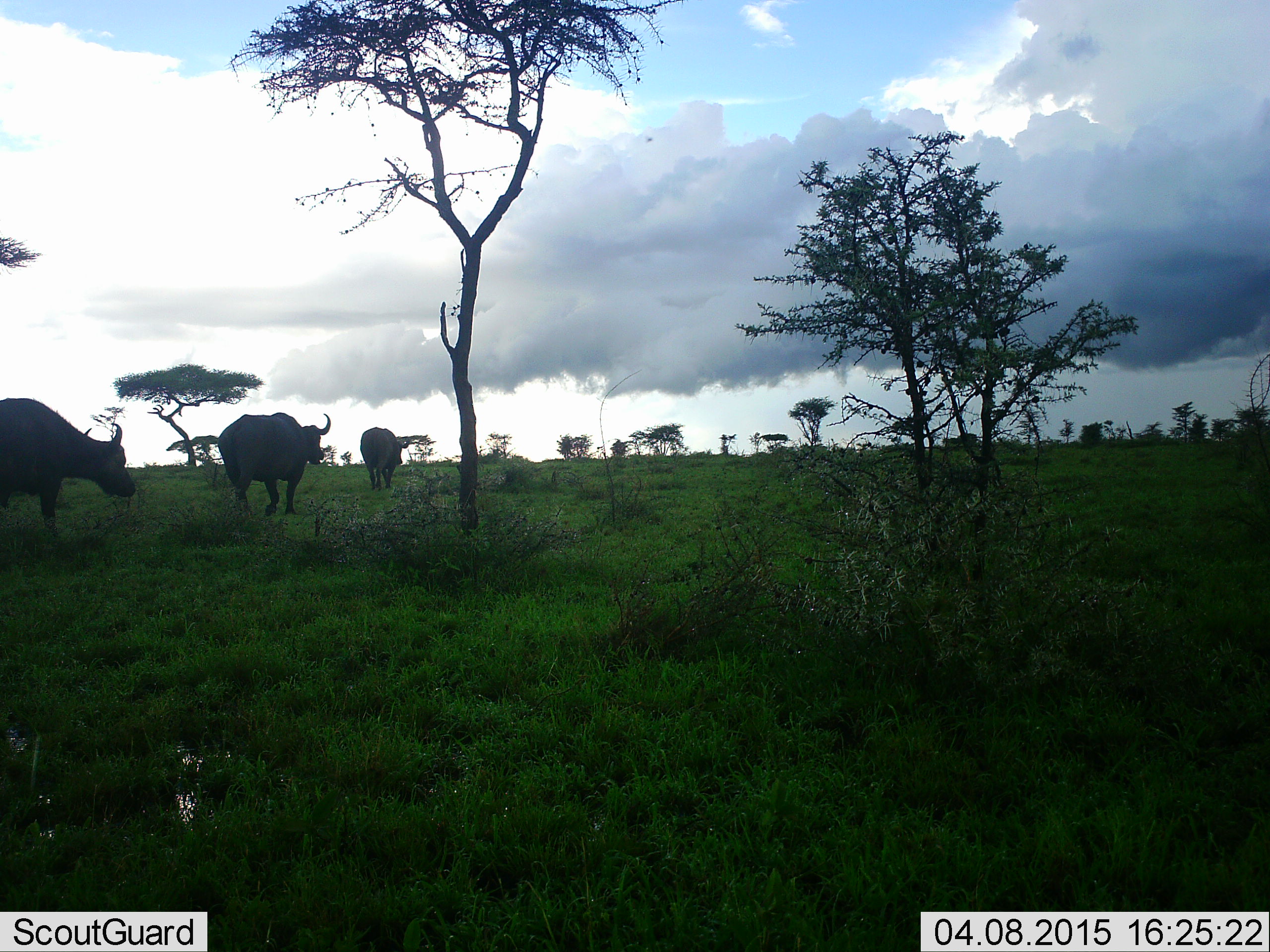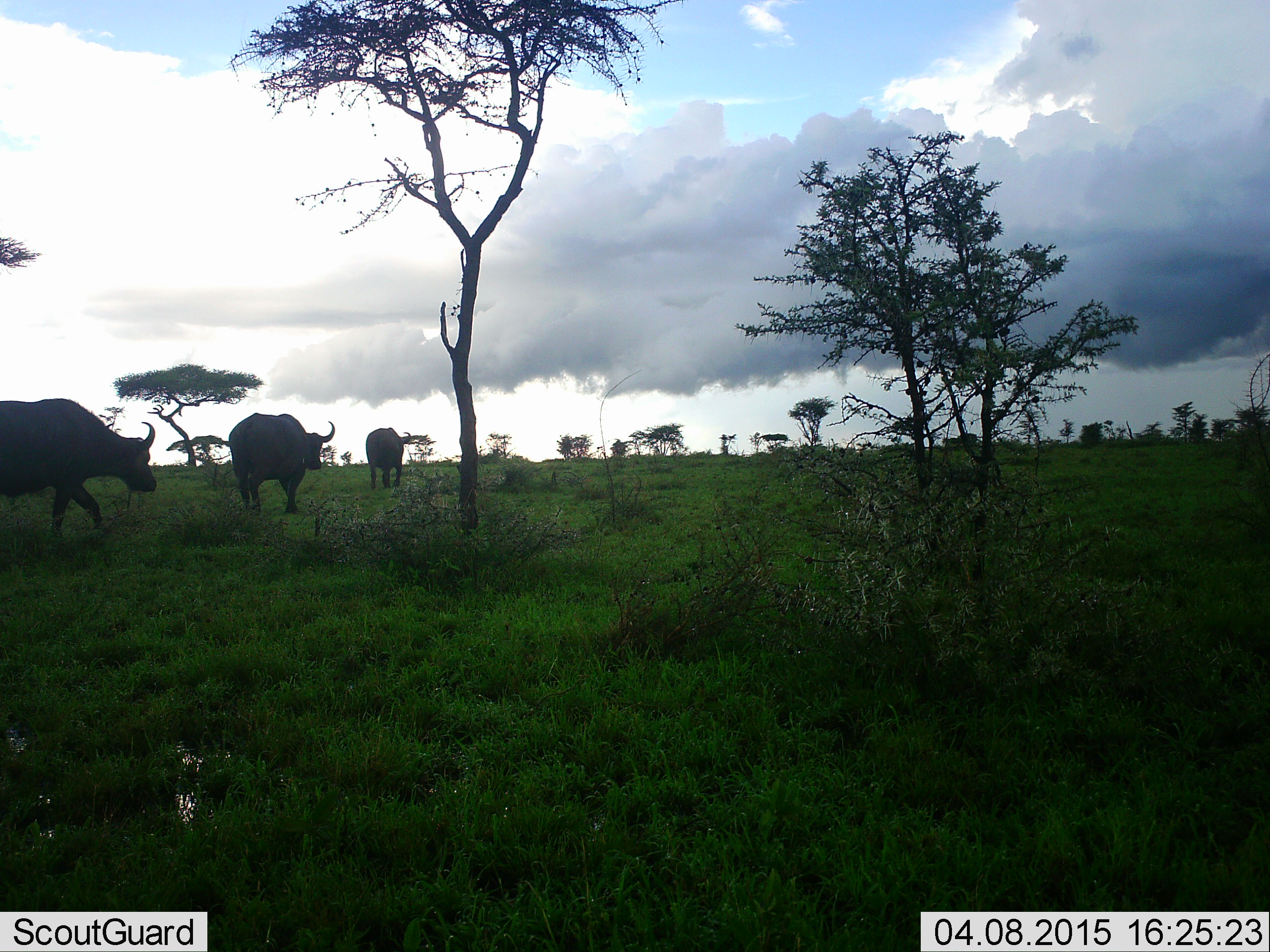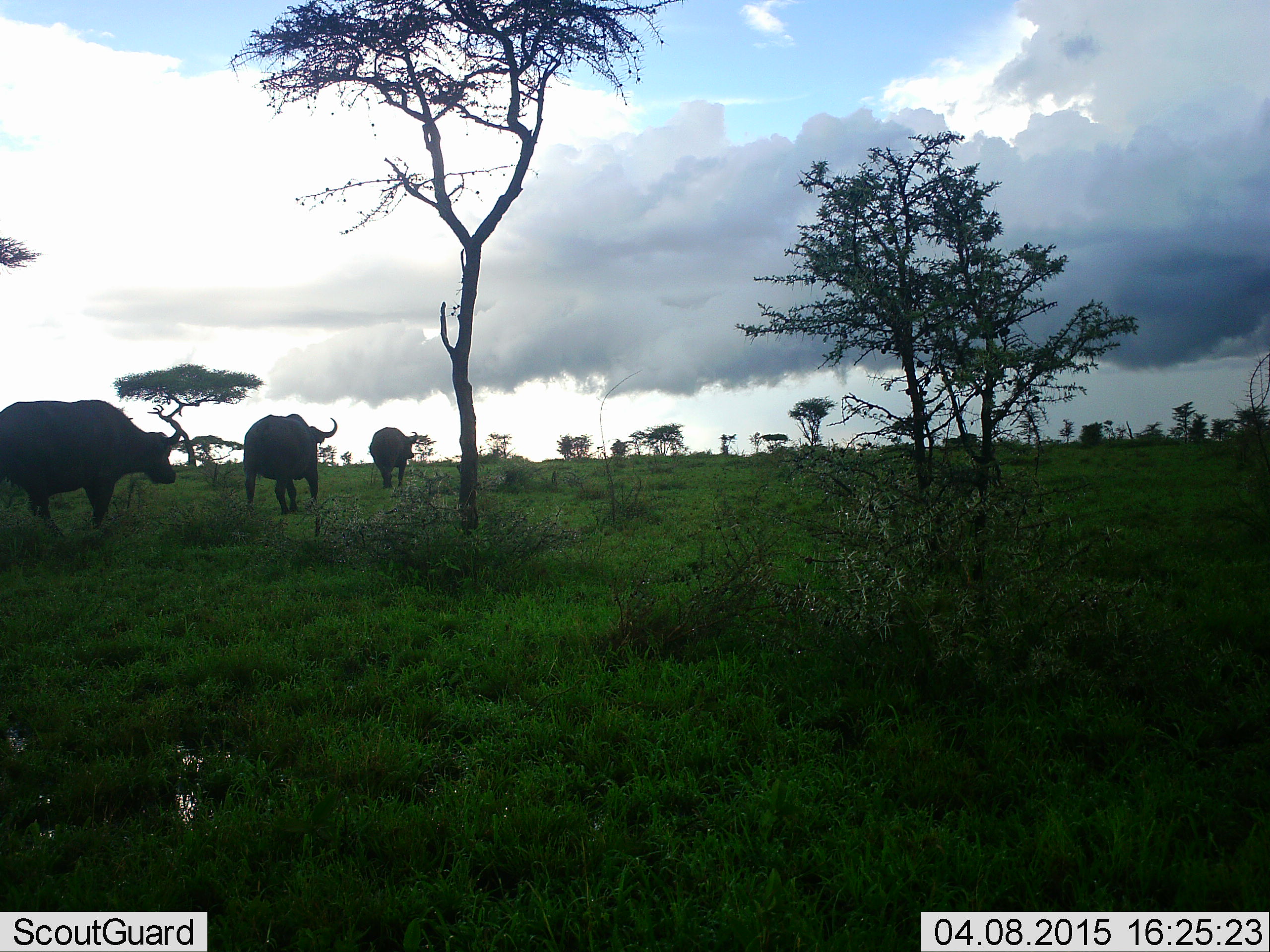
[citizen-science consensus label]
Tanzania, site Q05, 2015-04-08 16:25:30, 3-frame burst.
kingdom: Animalia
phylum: Chordata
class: Mammalia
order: Artiodactyla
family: Bovidae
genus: Syncerus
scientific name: Syncerus caffer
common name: cape buffalo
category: buffalo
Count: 3.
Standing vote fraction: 10%.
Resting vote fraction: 0%.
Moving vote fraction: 100%.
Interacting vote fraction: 0%.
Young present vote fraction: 0%.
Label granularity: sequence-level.